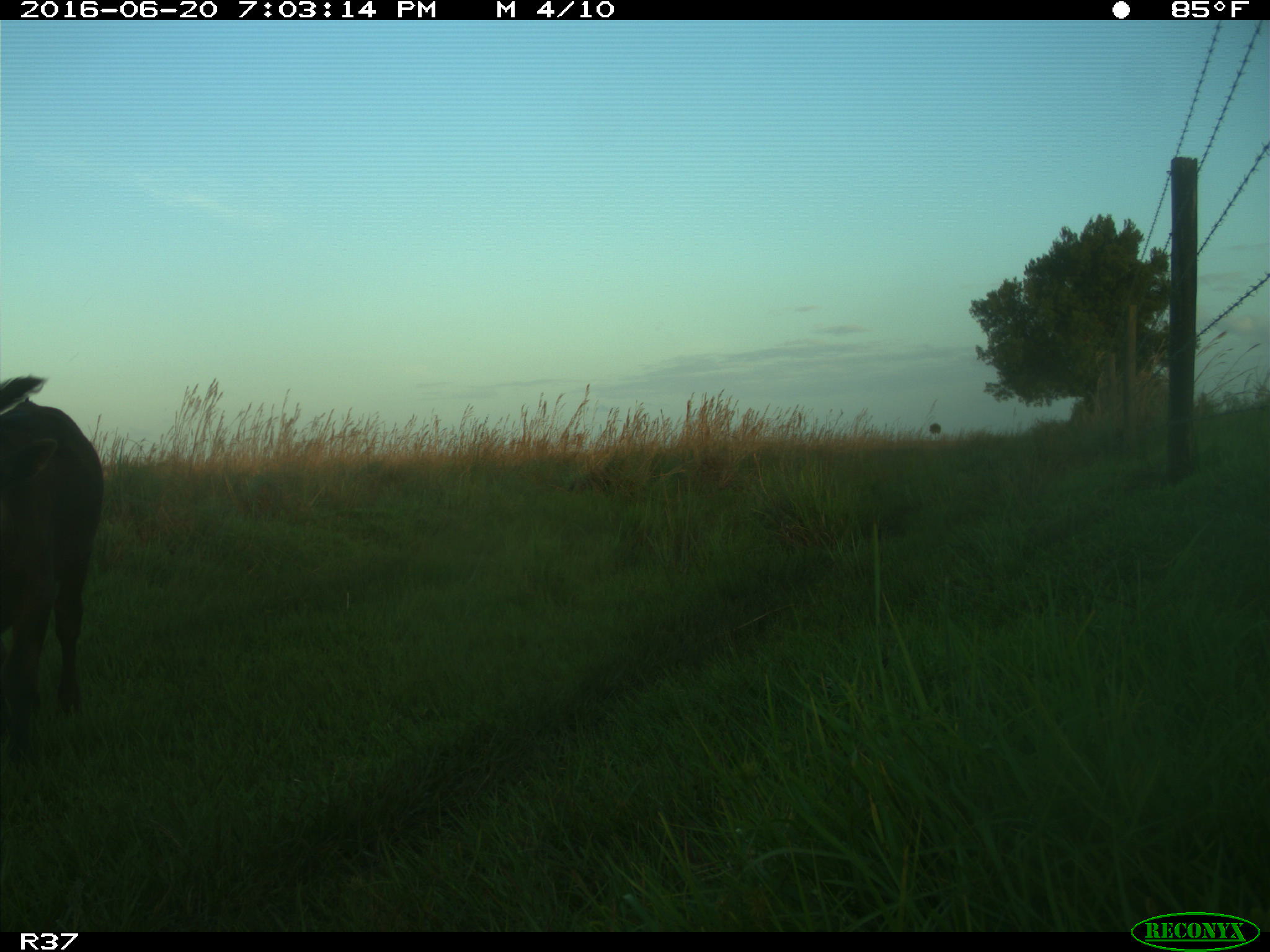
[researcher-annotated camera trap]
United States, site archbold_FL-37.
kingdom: Animalia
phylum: Chordata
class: Mammalia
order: Artiodactyla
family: Bovidae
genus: Bos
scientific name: Bos taurus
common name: domestic cow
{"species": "Bos taurus (domestic cow)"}